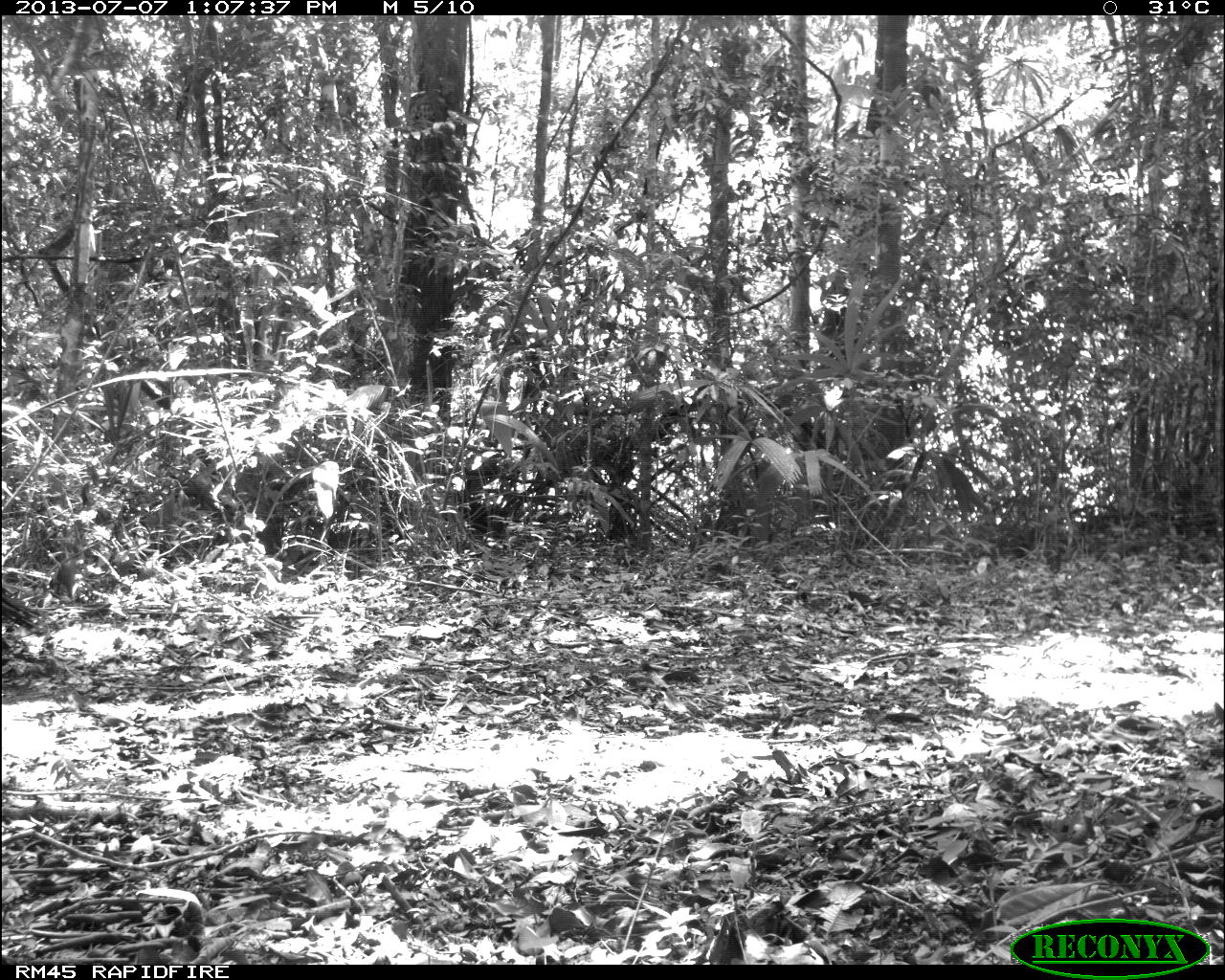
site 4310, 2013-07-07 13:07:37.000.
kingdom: Animalia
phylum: Chordata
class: Aves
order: Galliformes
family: Phasianidae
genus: Meleagris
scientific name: Meleagris ocellata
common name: ocellated turkey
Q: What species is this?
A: Meleagris ocellata (ocellated turkey).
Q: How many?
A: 1.